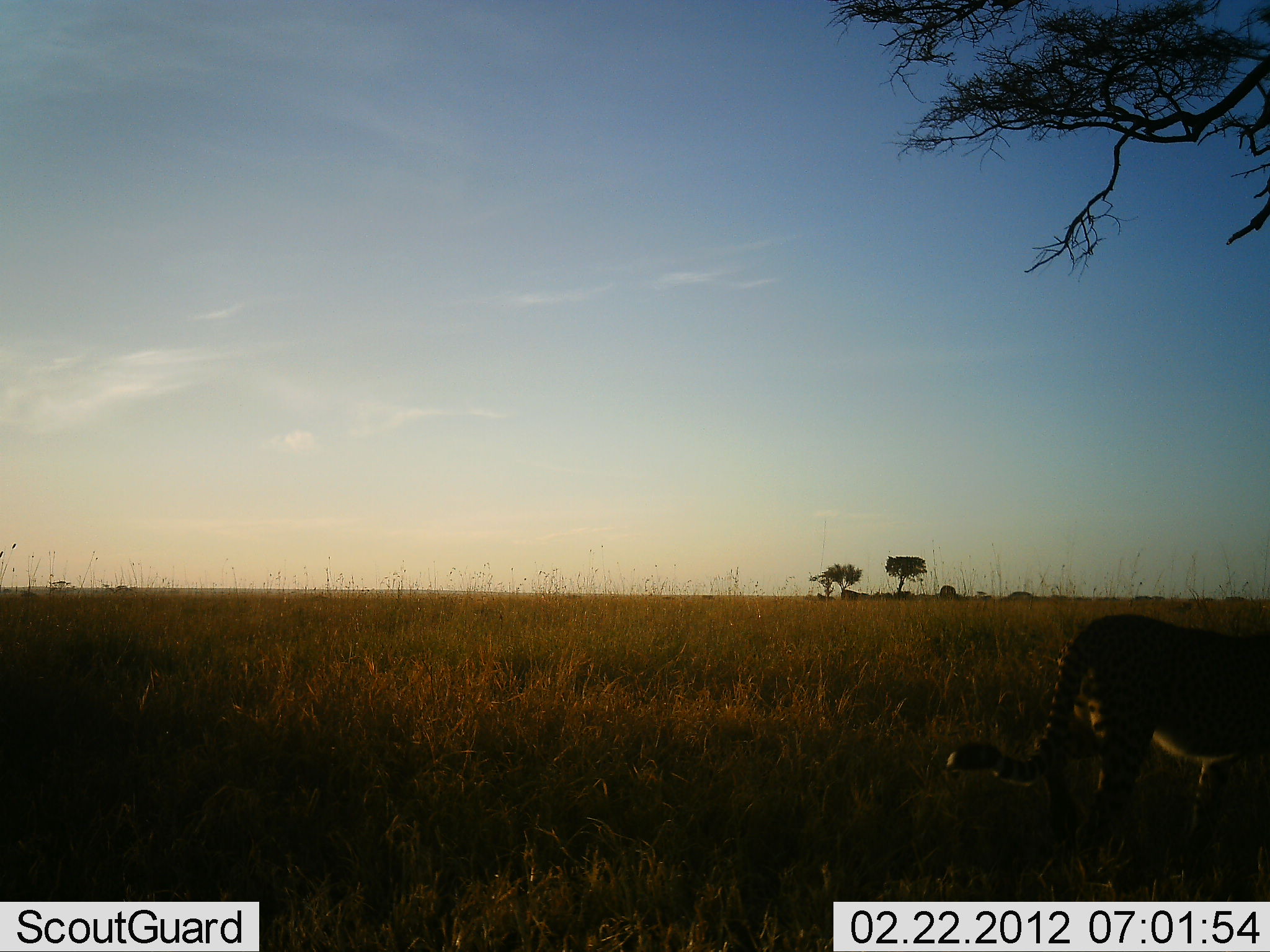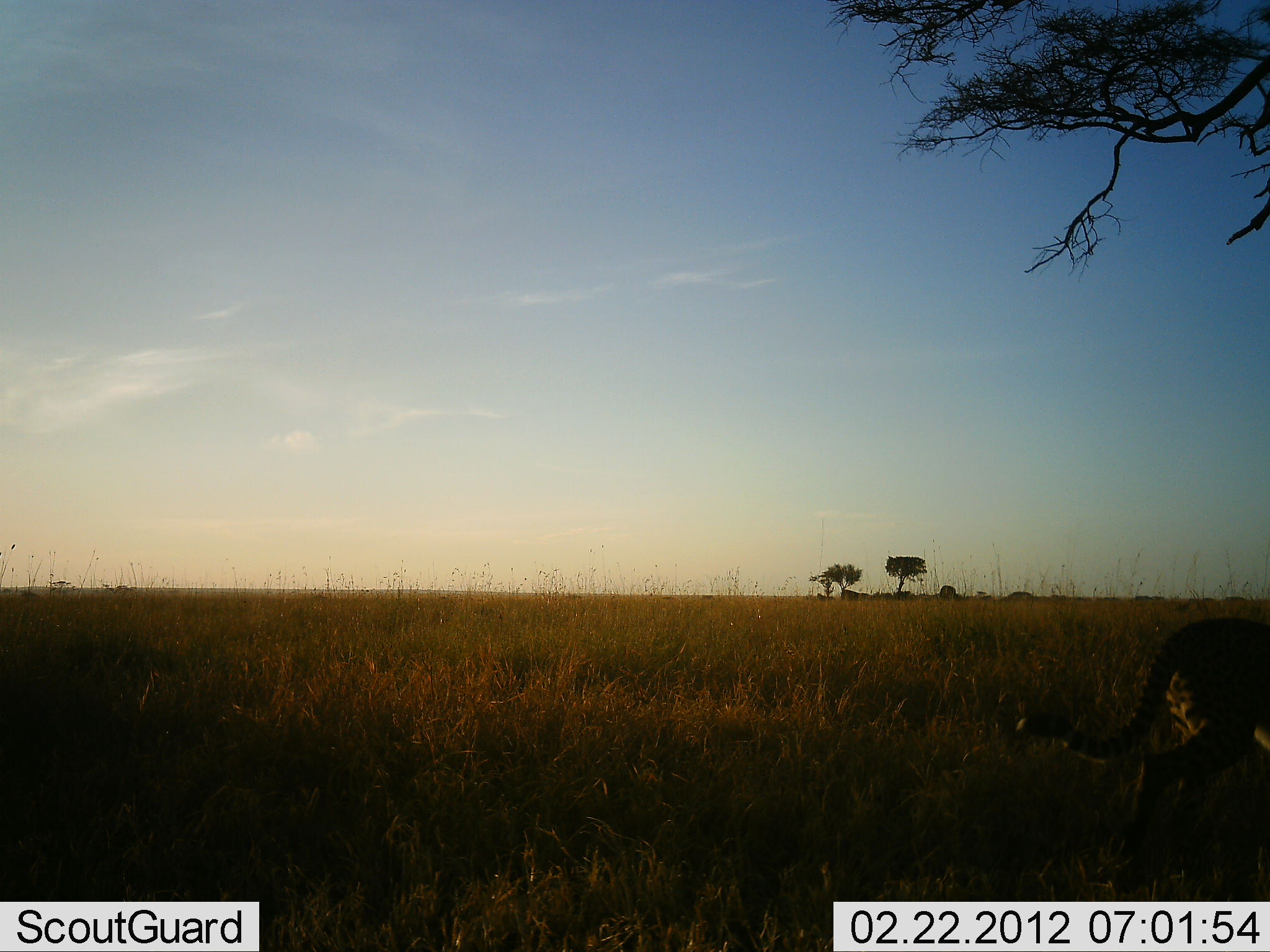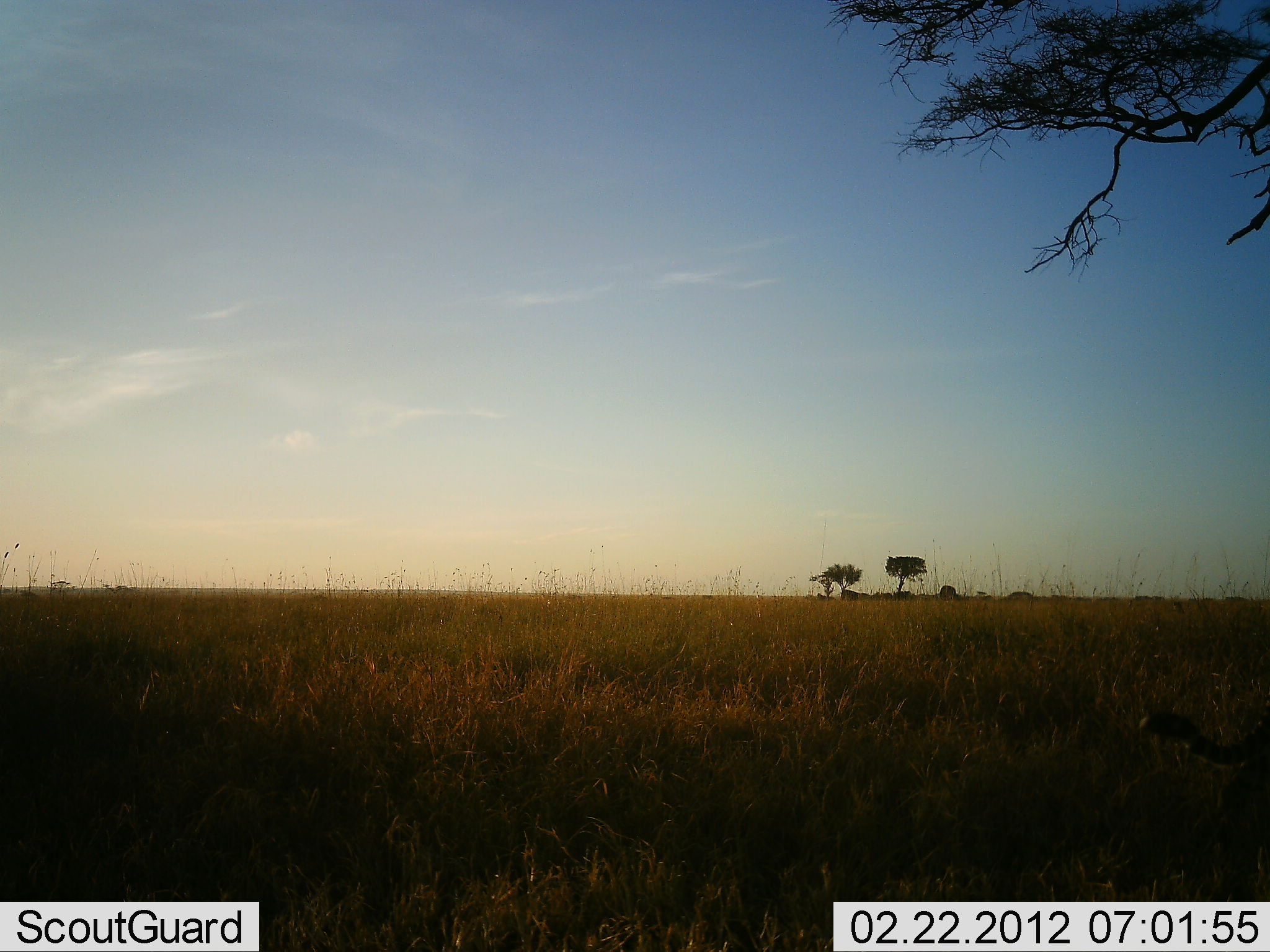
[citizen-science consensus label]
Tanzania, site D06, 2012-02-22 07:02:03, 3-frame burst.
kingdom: Animalia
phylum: Chordata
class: Mammalia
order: Carnivora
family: Felidae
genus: Acinonyx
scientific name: Acinonyx jubatus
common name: cheetah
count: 1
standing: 0%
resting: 0%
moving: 100%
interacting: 0%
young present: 0%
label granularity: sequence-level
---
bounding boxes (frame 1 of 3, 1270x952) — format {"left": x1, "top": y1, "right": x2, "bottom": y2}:
animal: {"left": 943, "top": 616, "right": 1270, "bottom": 901}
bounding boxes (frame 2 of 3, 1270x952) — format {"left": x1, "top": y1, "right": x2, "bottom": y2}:
animal: {"left": 1013, "top": 617, "right": 1270, "bottom": 902}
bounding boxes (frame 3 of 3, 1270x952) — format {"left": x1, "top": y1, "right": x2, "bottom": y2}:
animal: {"left": 1139, "top": 711, "right": 1270, "bottom": 902}